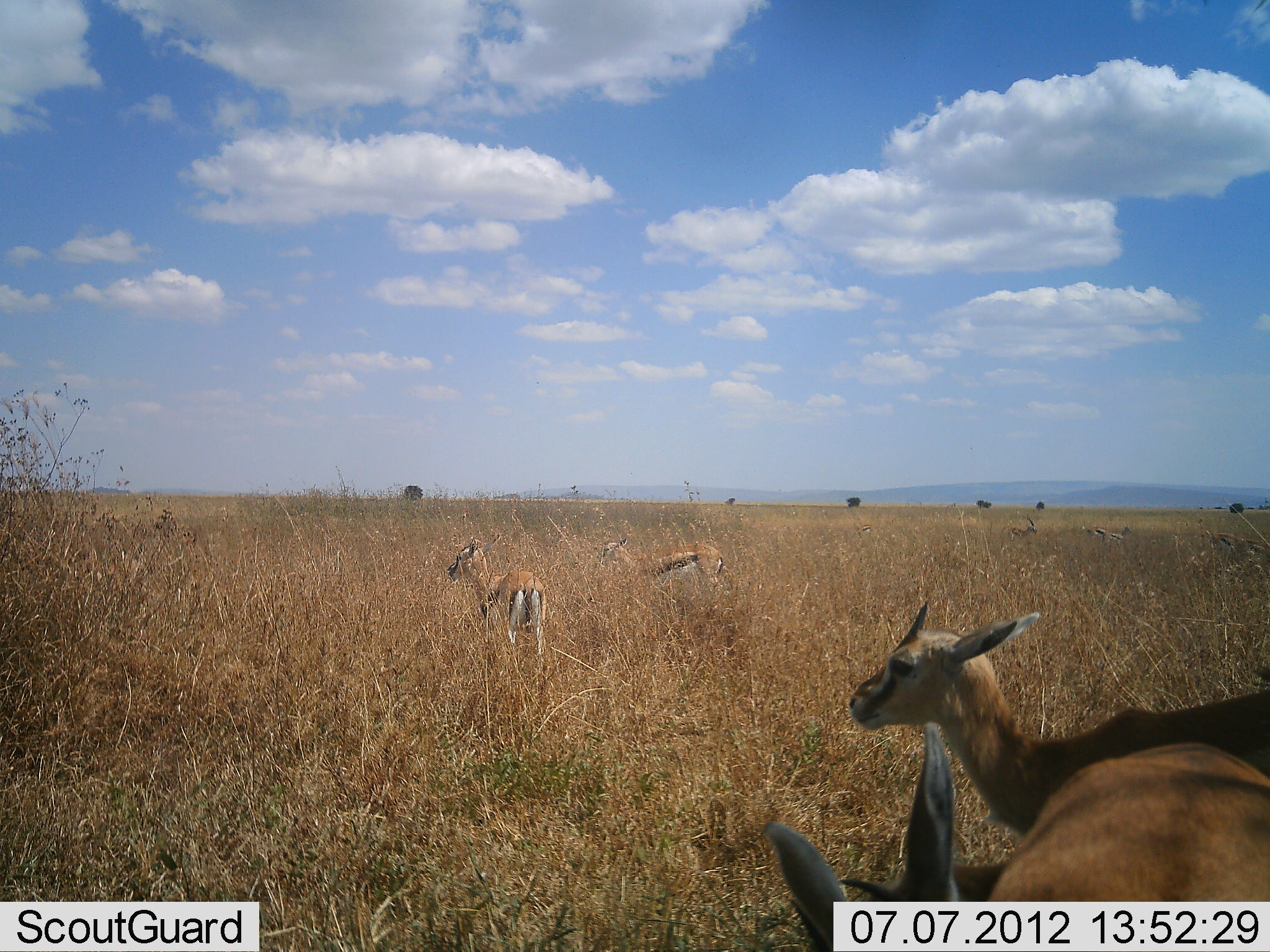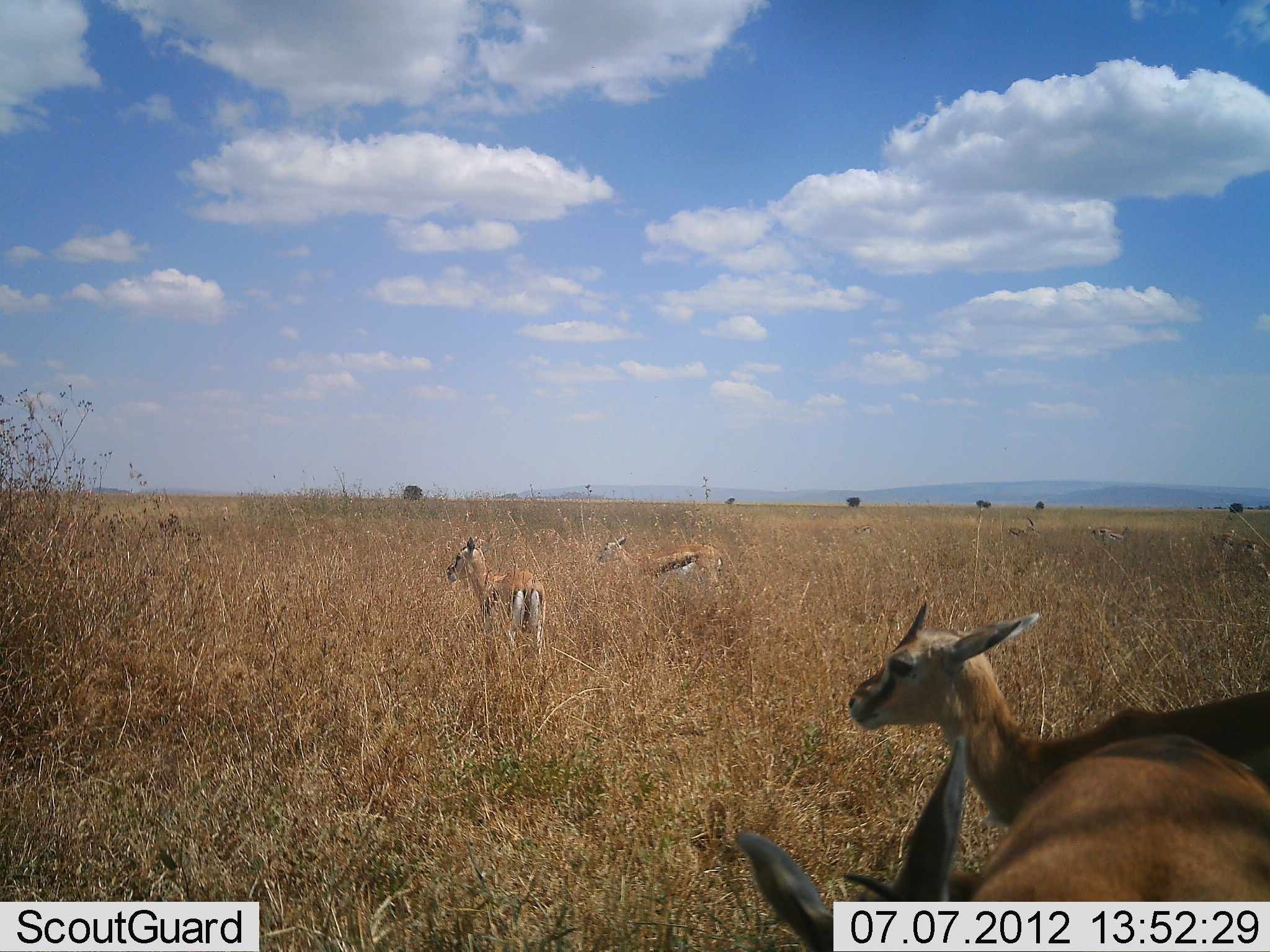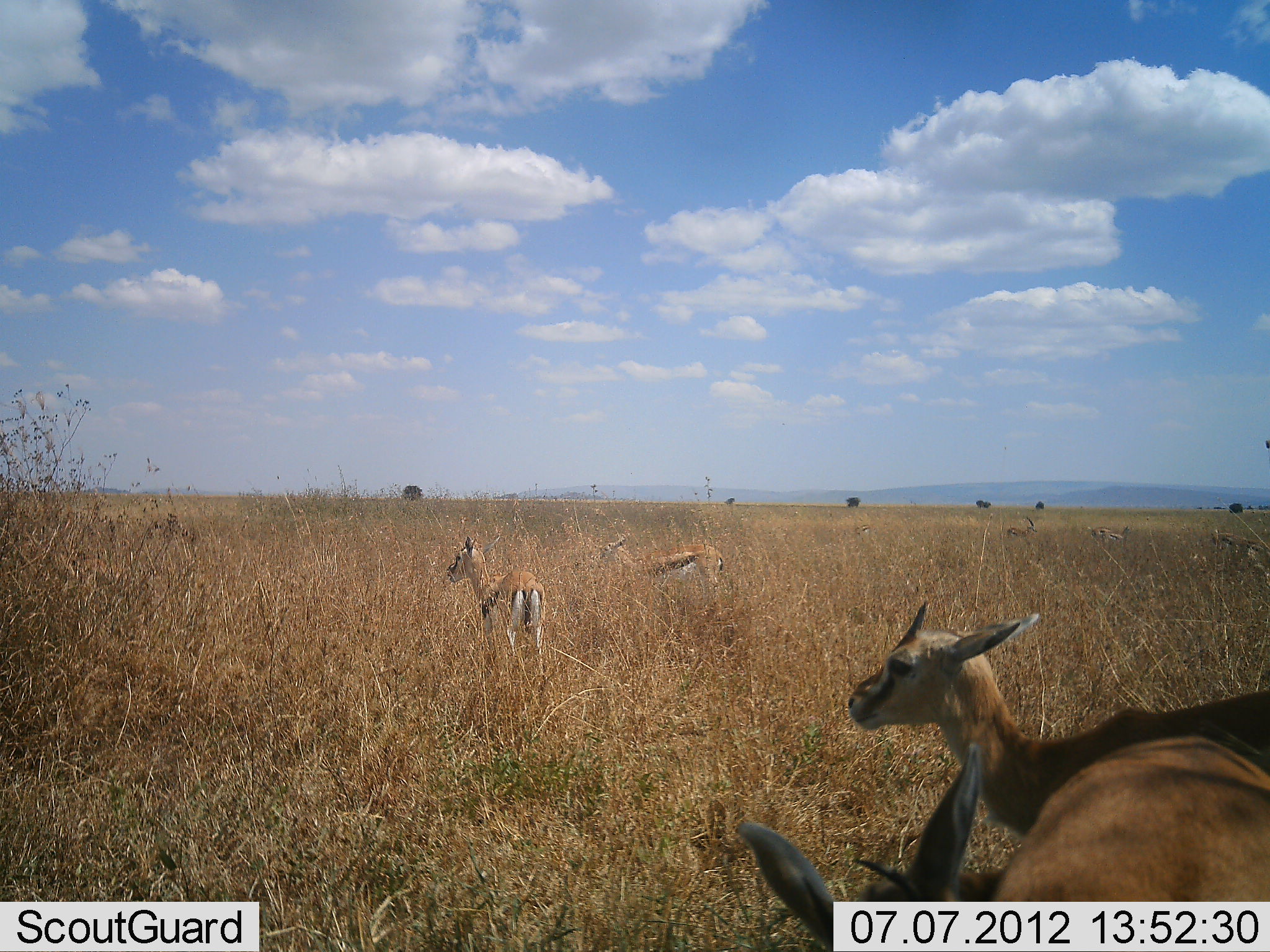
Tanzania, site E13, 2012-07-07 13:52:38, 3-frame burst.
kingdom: Animalia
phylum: Chordata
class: Mammalia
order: Artiodactyla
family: Bovidae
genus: Eudorcas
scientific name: Eudorcas thomsonii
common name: thomson's gazelle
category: gazellethomsons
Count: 4.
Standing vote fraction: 90%.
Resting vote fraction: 0%.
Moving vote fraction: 10%.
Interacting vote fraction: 0%.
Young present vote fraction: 0%.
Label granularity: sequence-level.